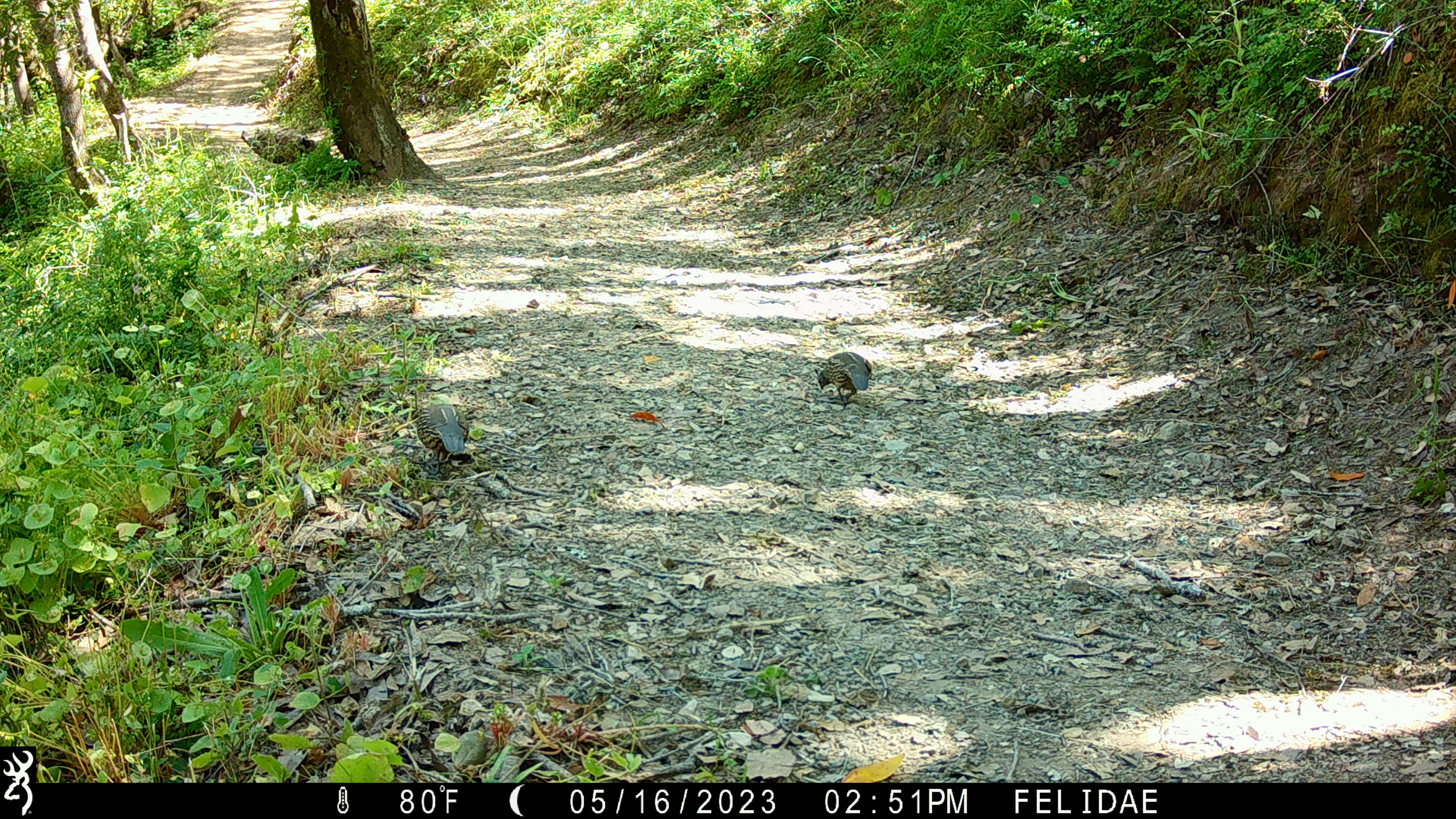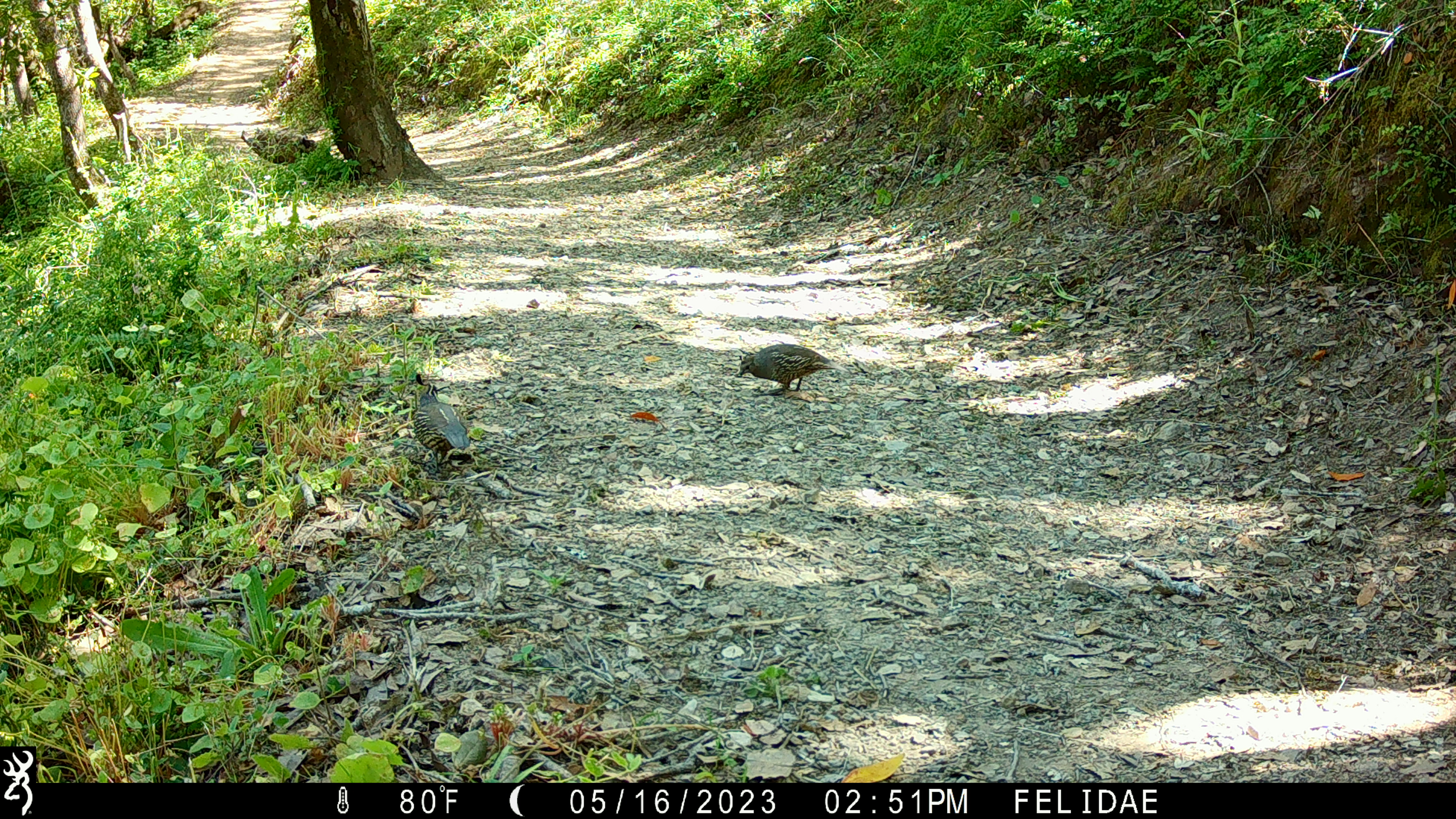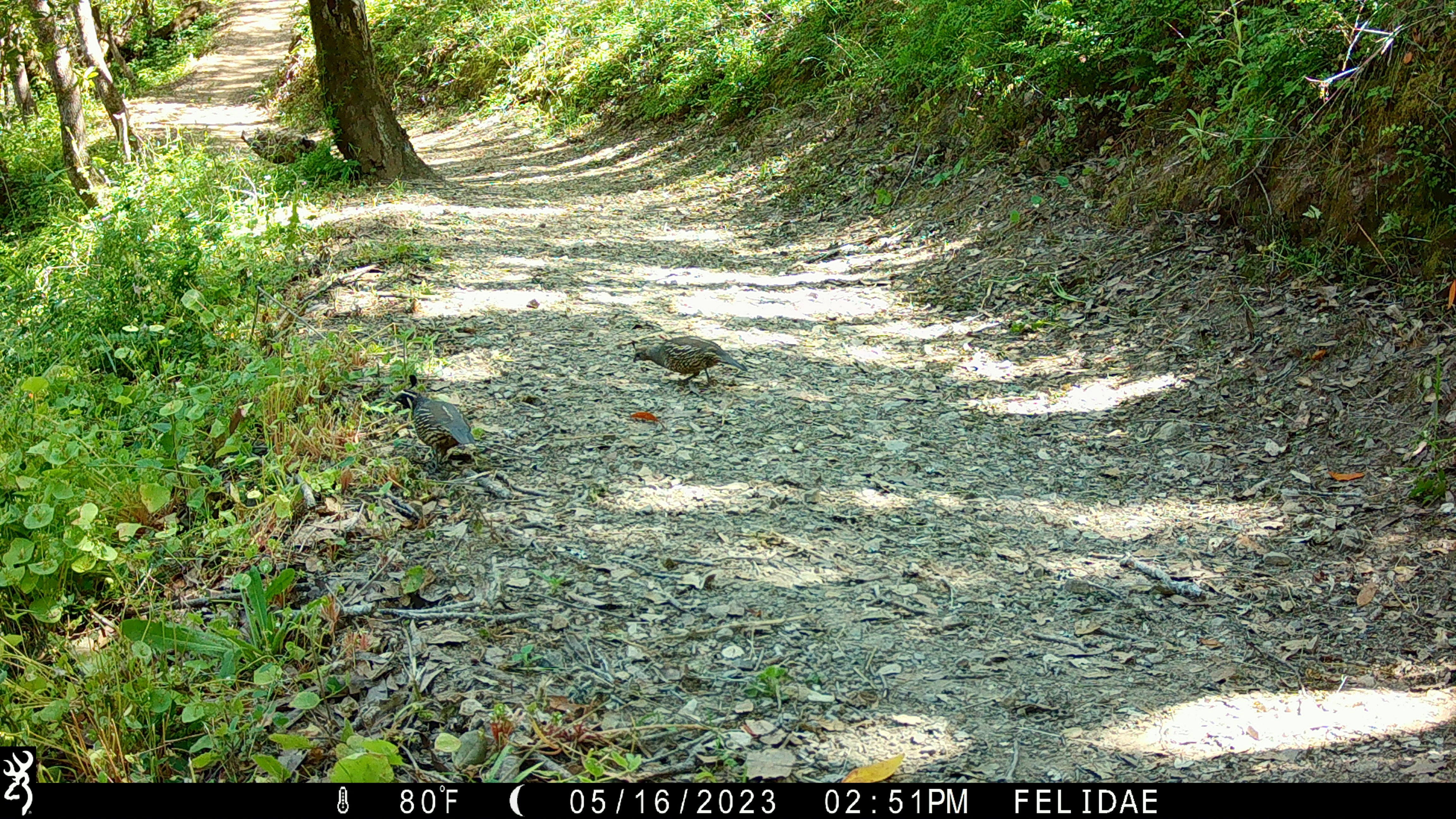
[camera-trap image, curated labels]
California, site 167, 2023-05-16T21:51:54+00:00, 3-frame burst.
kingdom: Animalia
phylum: Chordata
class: Aves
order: Galliformes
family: Odontophoridae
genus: Callipepla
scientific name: Callipepla californica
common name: california quail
California quail (Callipepla californica).